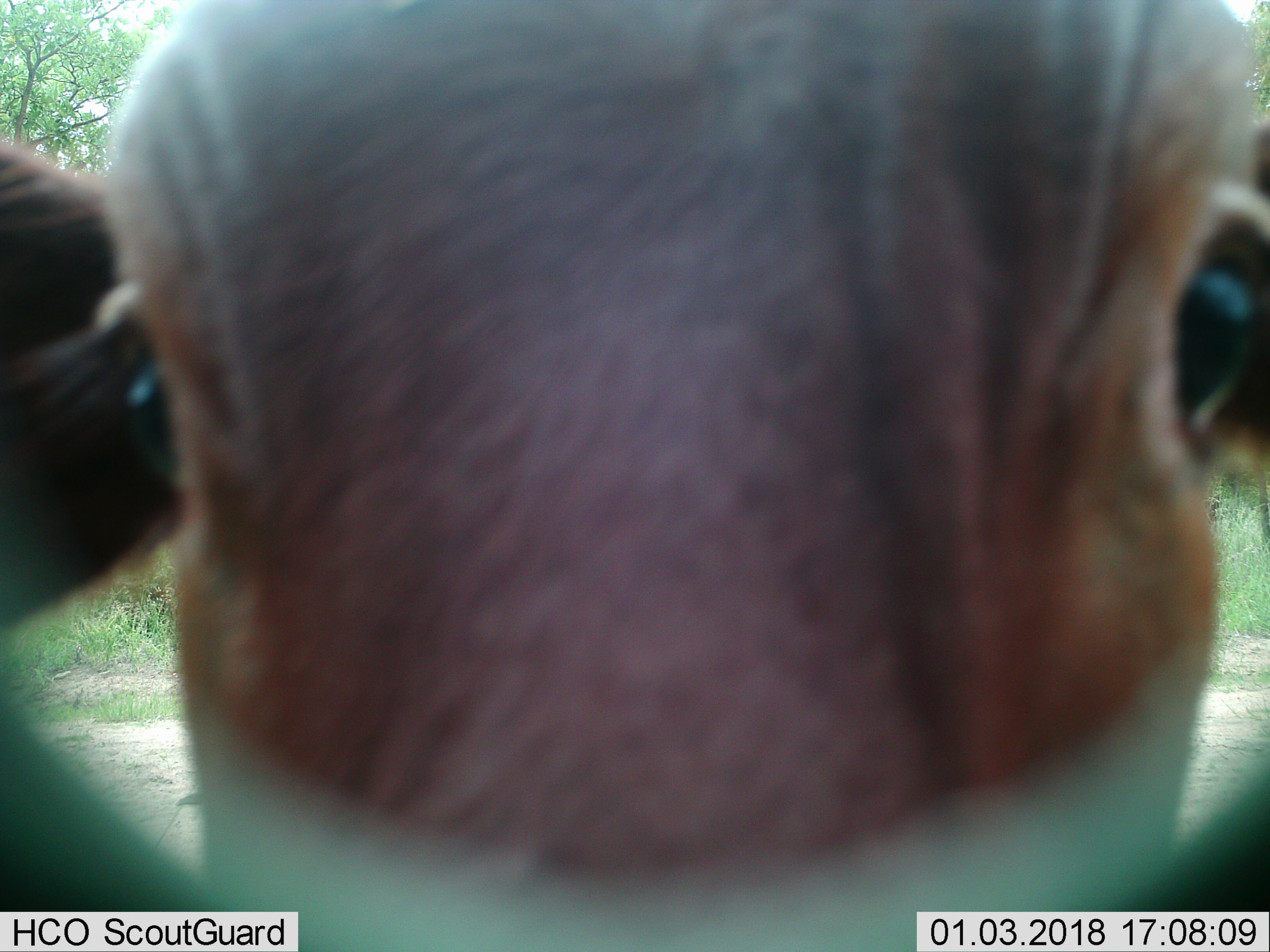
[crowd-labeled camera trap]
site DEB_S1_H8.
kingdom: Animalia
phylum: Chordata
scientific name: Vertebrata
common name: domestic animal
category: domesticanimal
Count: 1.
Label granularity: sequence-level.